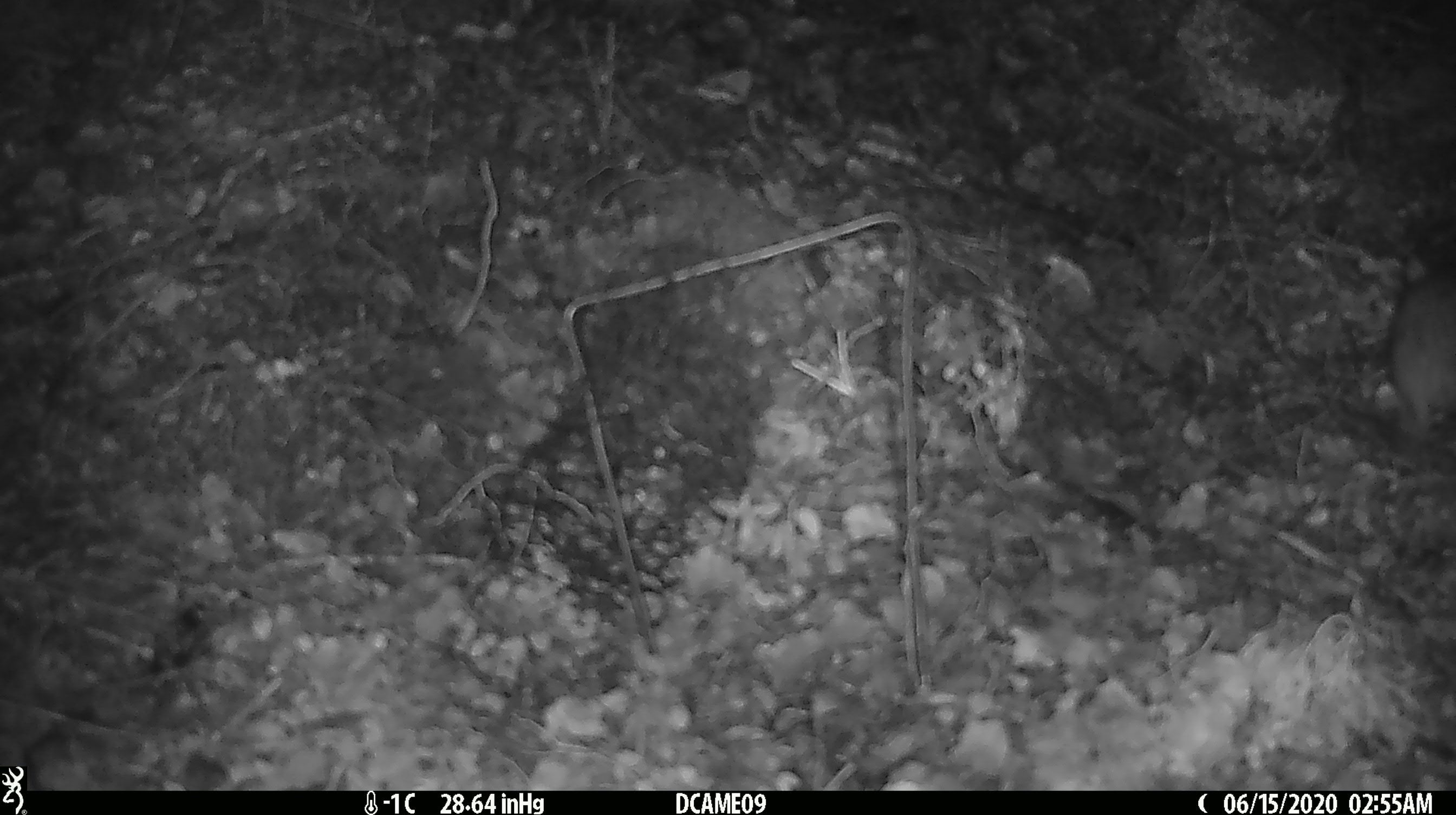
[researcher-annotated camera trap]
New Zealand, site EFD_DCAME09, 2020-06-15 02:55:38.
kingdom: Animalia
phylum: Chordata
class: Mammalia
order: Rodentia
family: Muridae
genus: Rattus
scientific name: Rattus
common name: rat